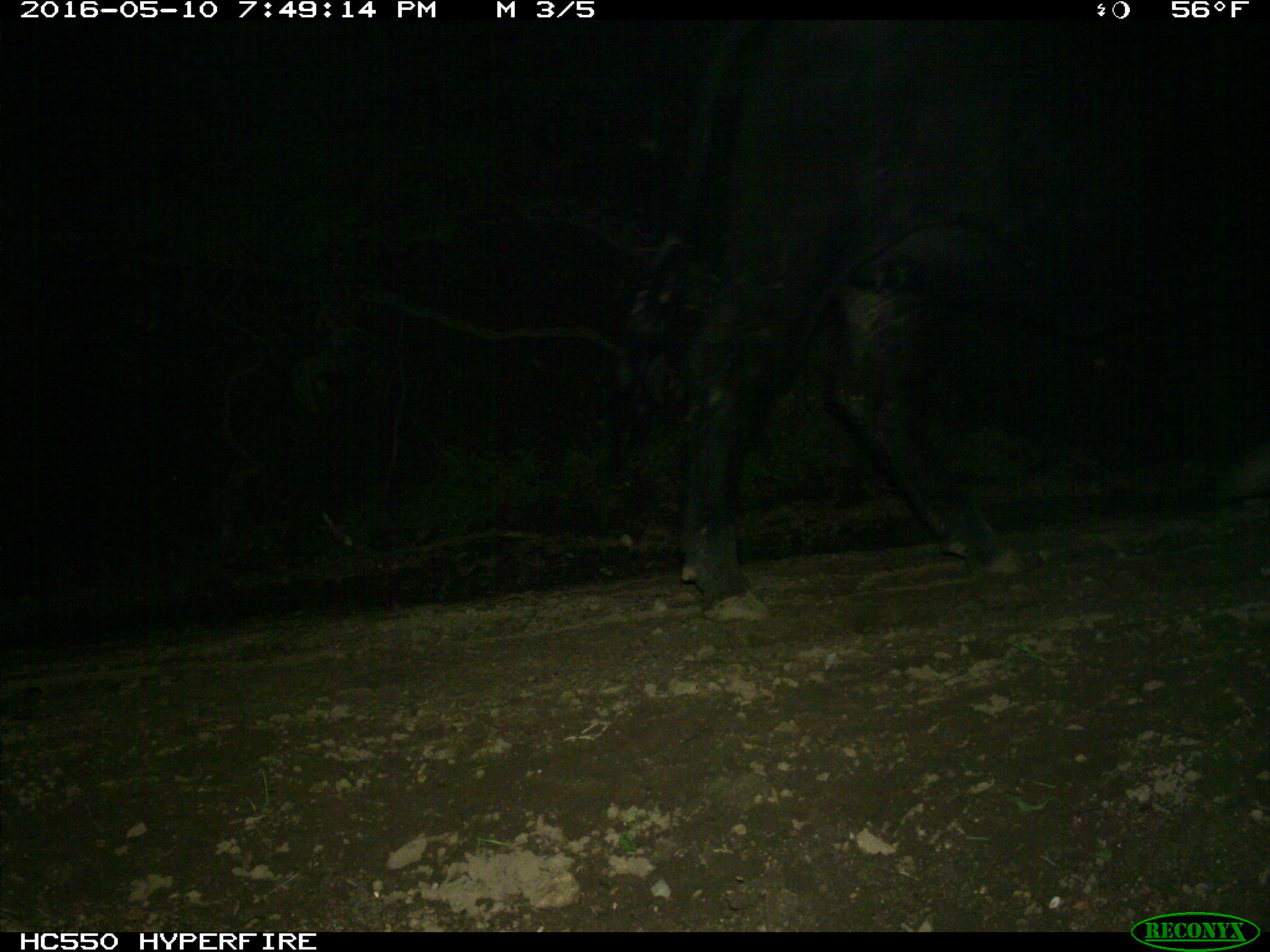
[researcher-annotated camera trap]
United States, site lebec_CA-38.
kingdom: Animalia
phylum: Chordata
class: Mammalia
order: Artiodactyla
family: Bovidae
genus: Bos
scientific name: Bos taurus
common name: domestic cow